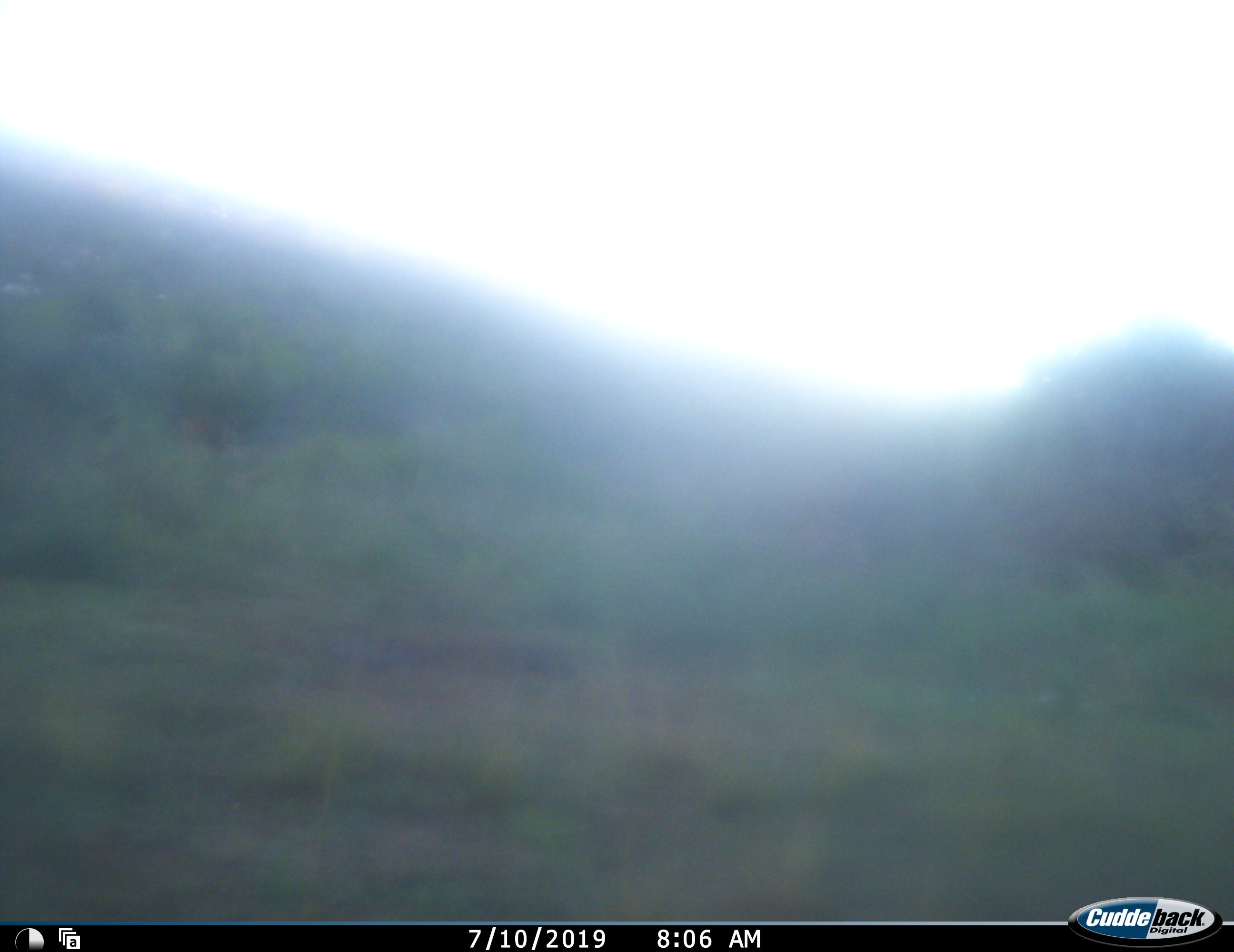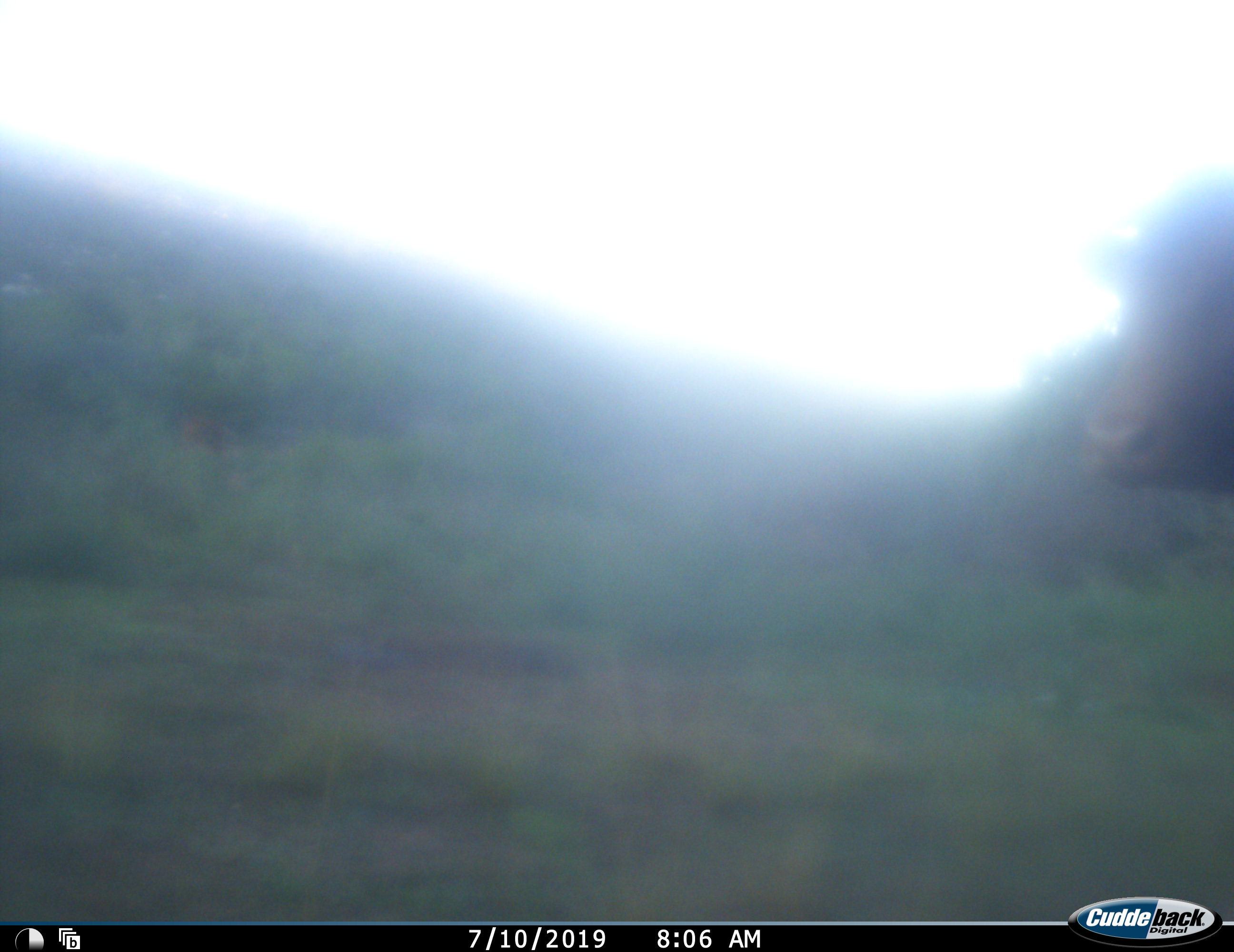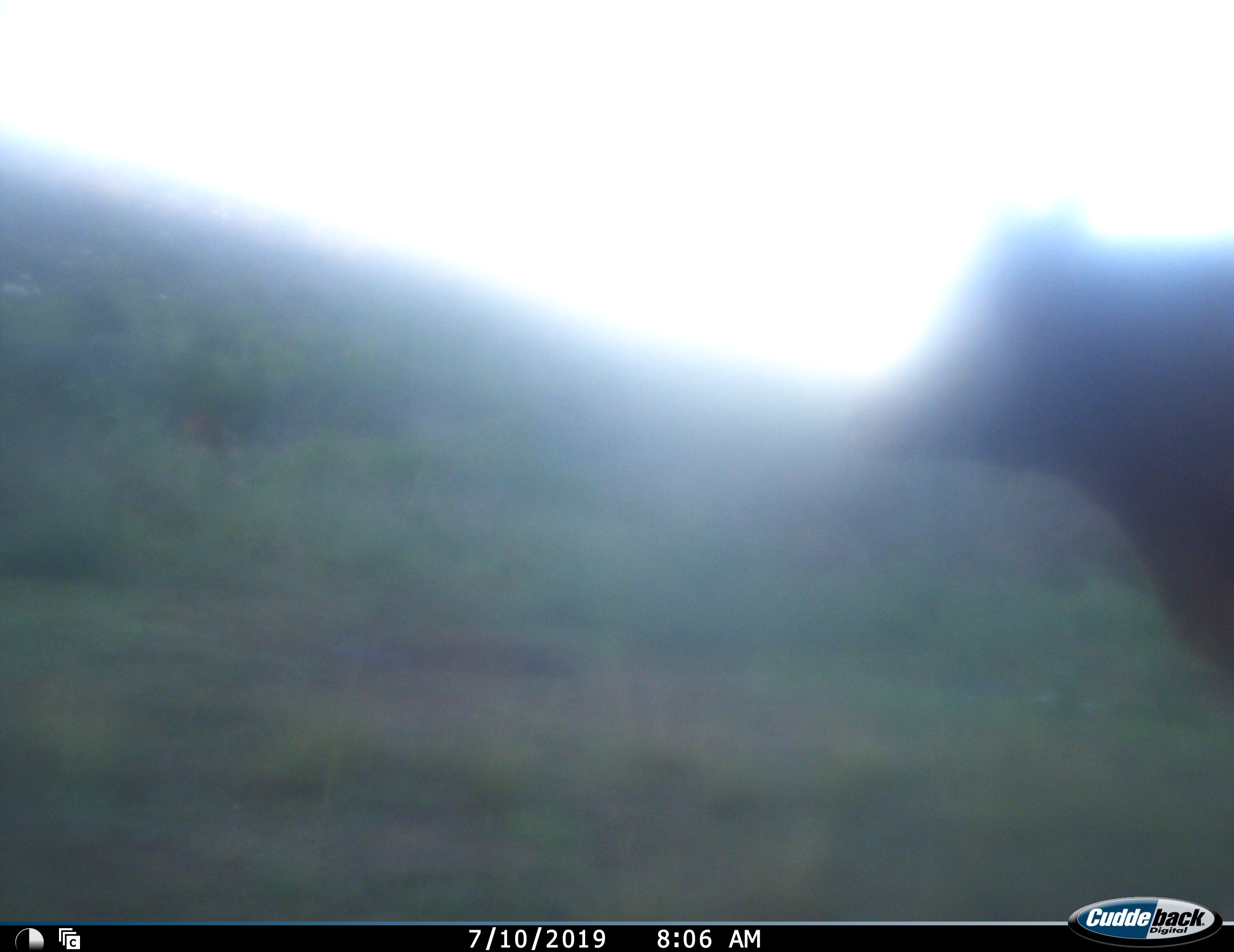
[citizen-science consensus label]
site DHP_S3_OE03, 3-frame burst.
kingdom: Animalia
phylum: Chordata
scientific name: Vertebrata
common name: domestic animal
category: domesticanimal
Domesticanimal (domestic animal) (Vertebrata), count 1. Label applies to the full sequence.